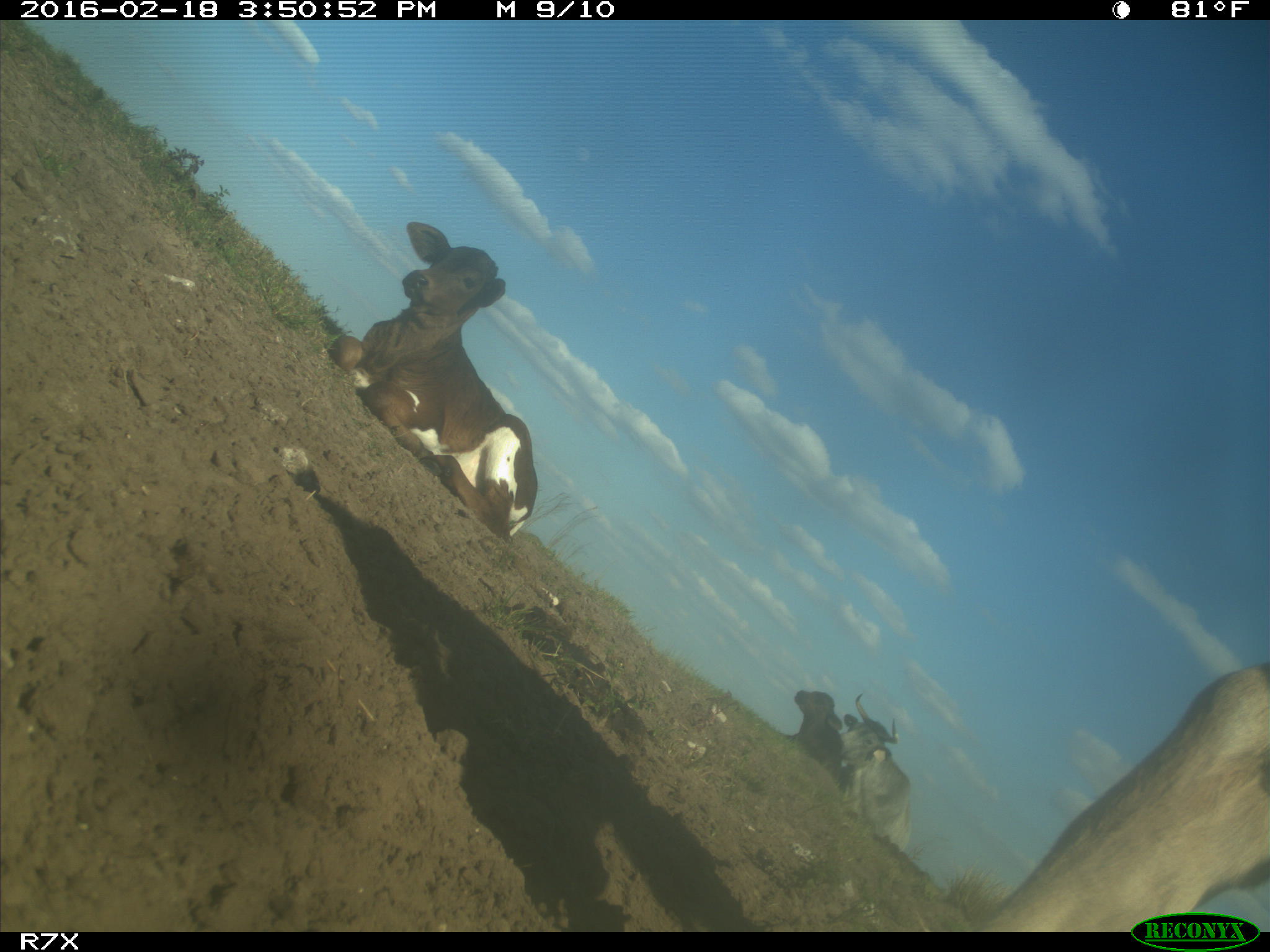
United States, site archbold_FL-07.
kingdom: Animalia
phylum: Chordata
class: Mammalia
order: Artiodactyla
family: Bovidae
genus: Bos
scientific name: Bos taurus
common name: domestic cow